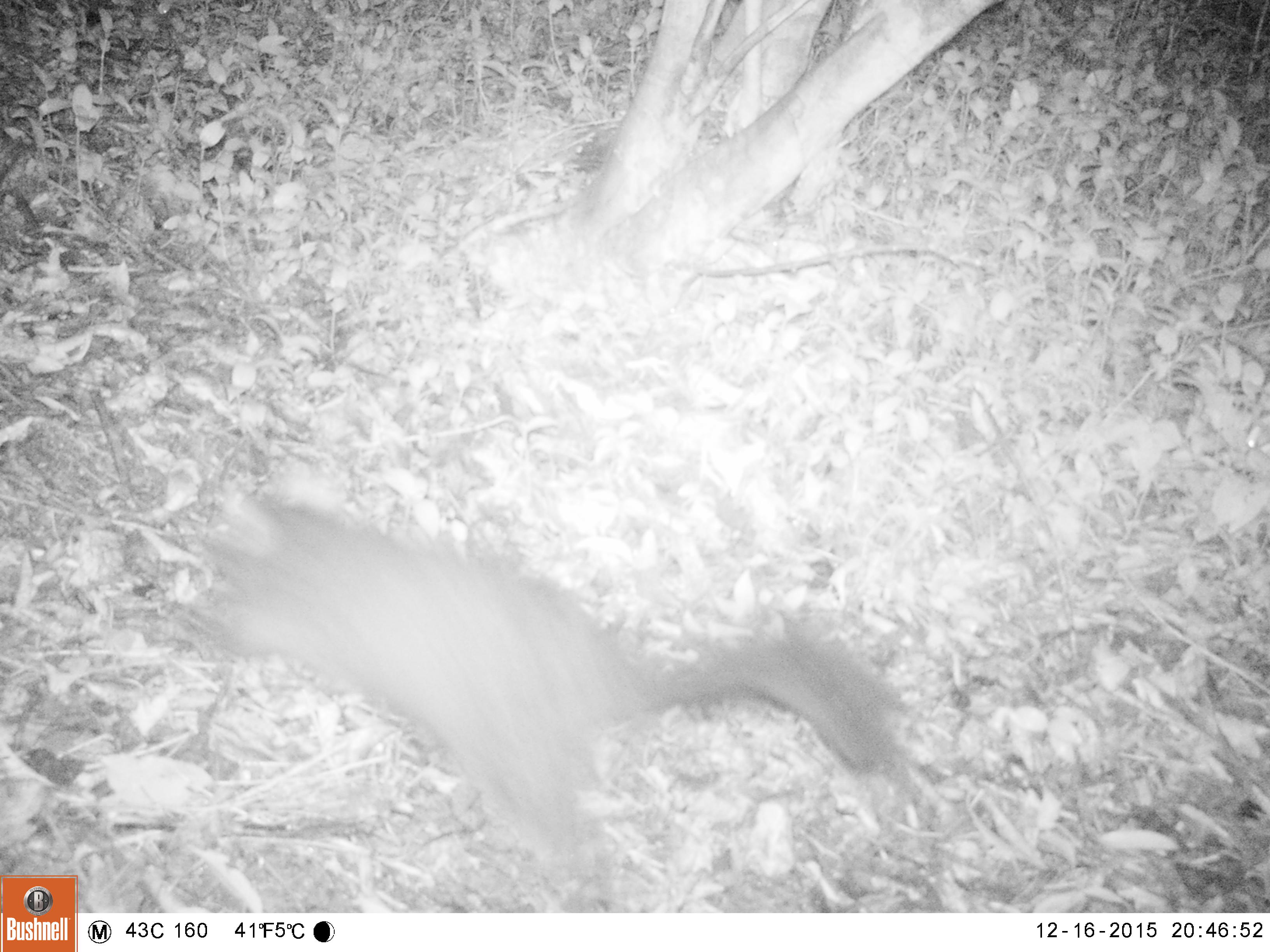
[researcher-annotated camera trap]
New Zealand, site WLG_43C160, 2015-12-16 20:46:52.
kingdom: Animalia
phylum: Chordata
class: Mammalia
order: Diprotodontia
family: Phalangeridae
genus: Trichosurus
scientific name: Trichosurus vulpecula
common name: common brushtail possum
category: possum